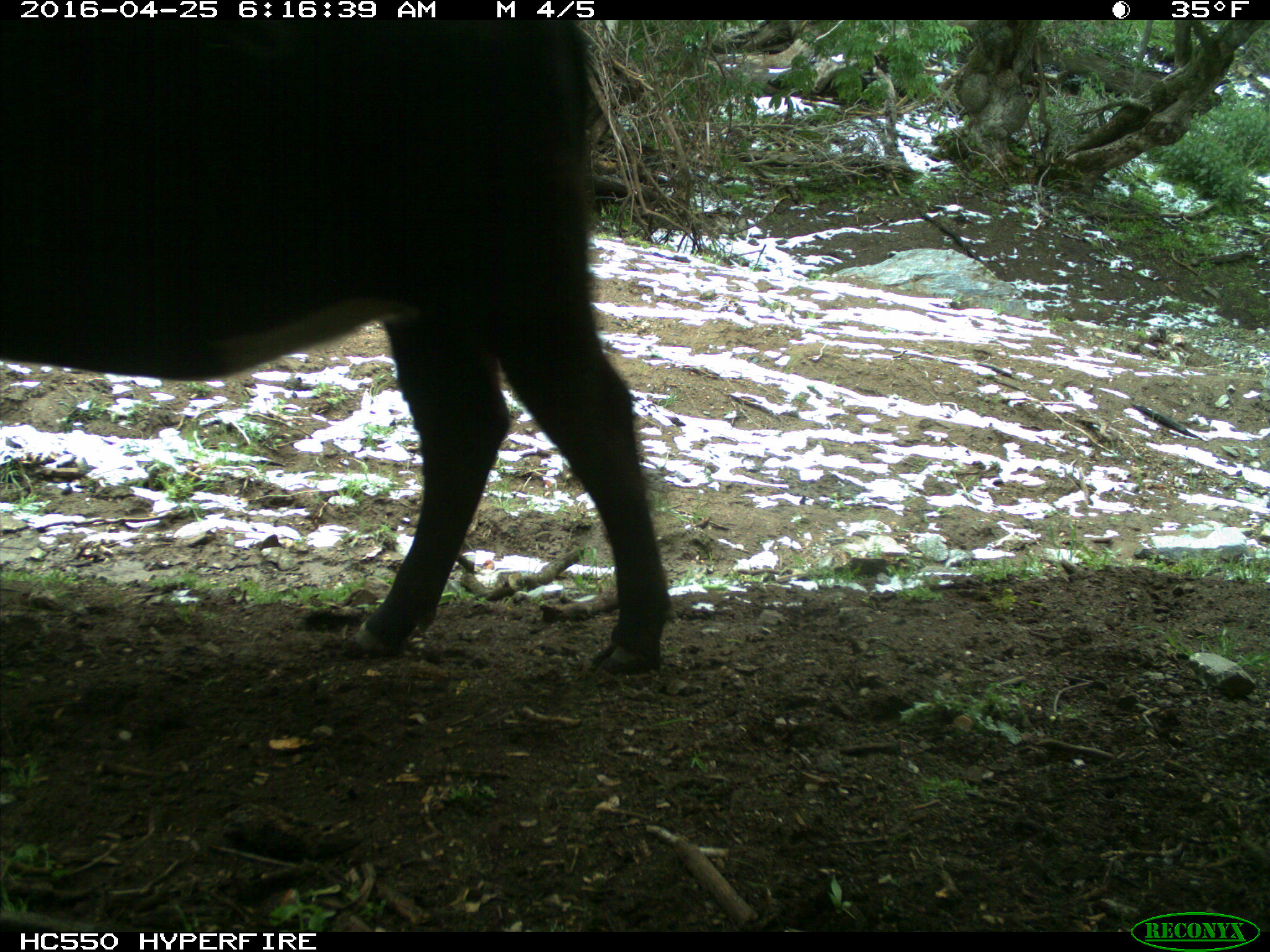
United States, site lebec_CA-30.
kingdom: Animalia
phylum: Chordata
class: Mammalia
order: Artiodactyla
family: Bovidae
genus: Bos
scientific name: Bos taurus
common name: domestic cow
Bos taurus (domestic cow).